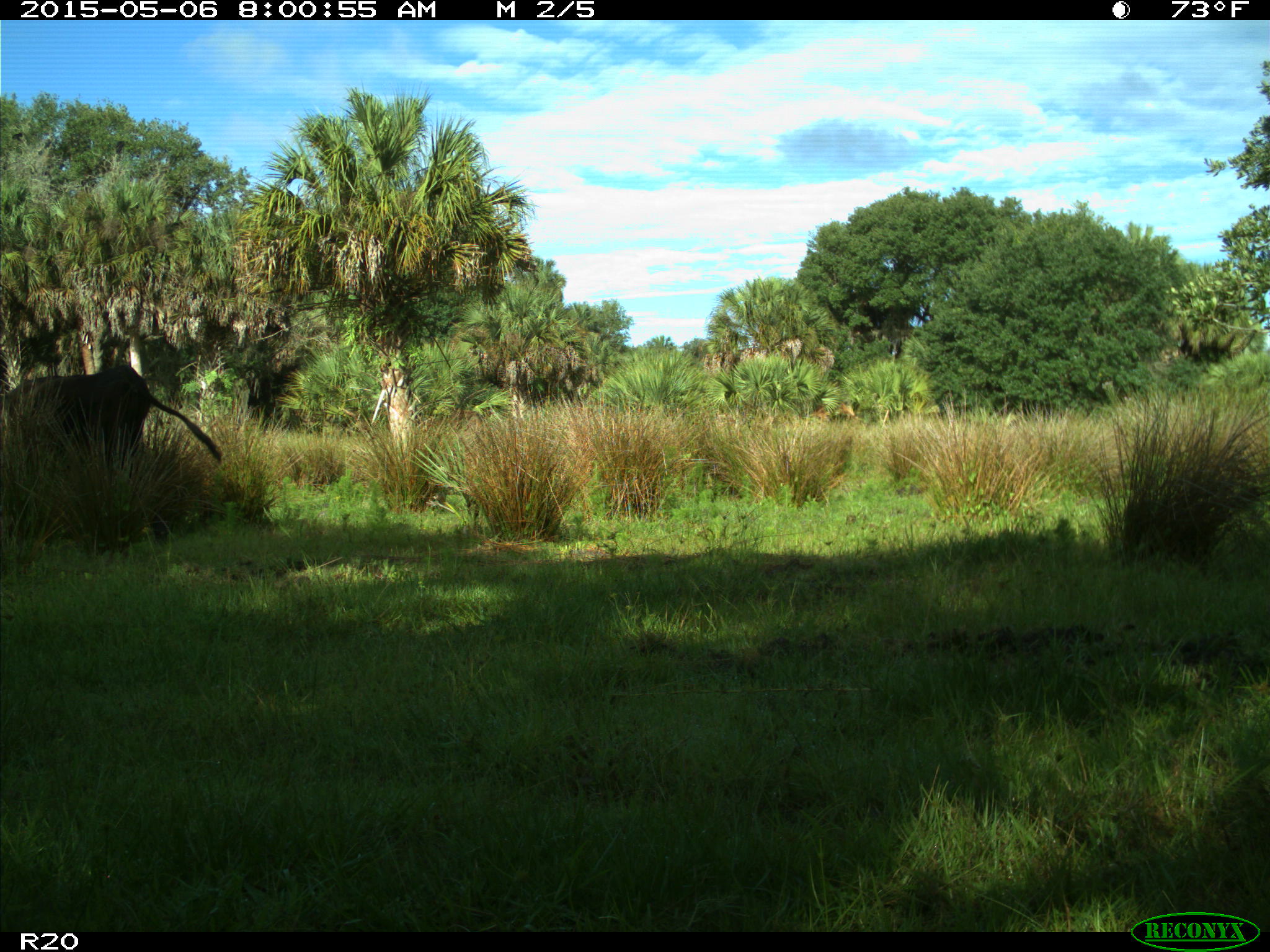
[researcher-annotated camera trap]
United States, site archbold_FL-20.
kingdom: Animalia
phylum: Chordata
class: Mammalia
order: Artiodactyla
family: Bovidae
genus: Bos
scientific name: Bos taurus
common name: domestic cow